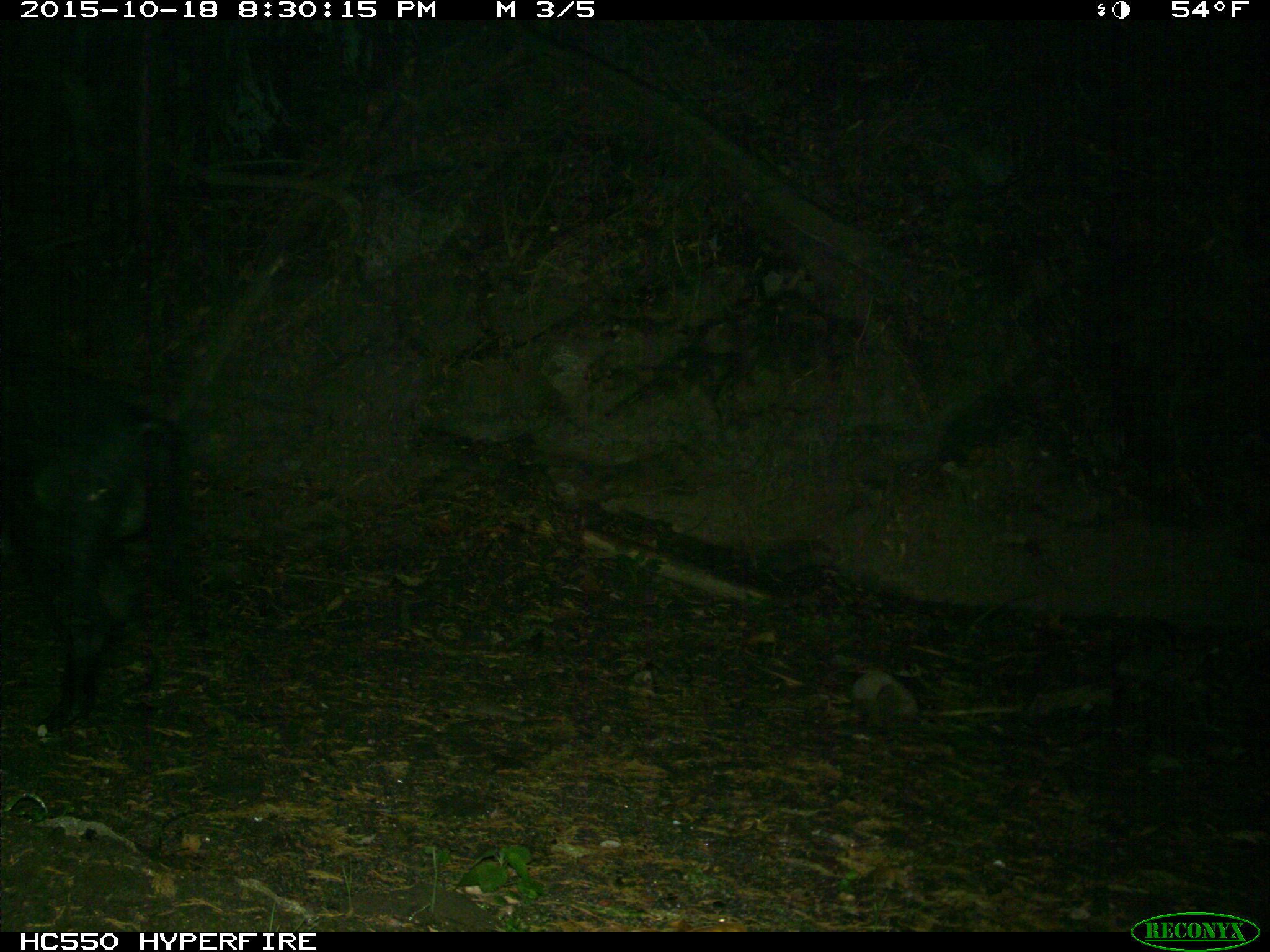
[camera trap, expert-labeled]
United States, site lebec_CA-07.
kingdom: Animalia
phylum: Chordata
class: Mammalia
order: Artiodactyla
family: Suidae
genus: Sus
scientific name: Sus scrofa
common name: wild boar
Sus scrofa (wild boar).